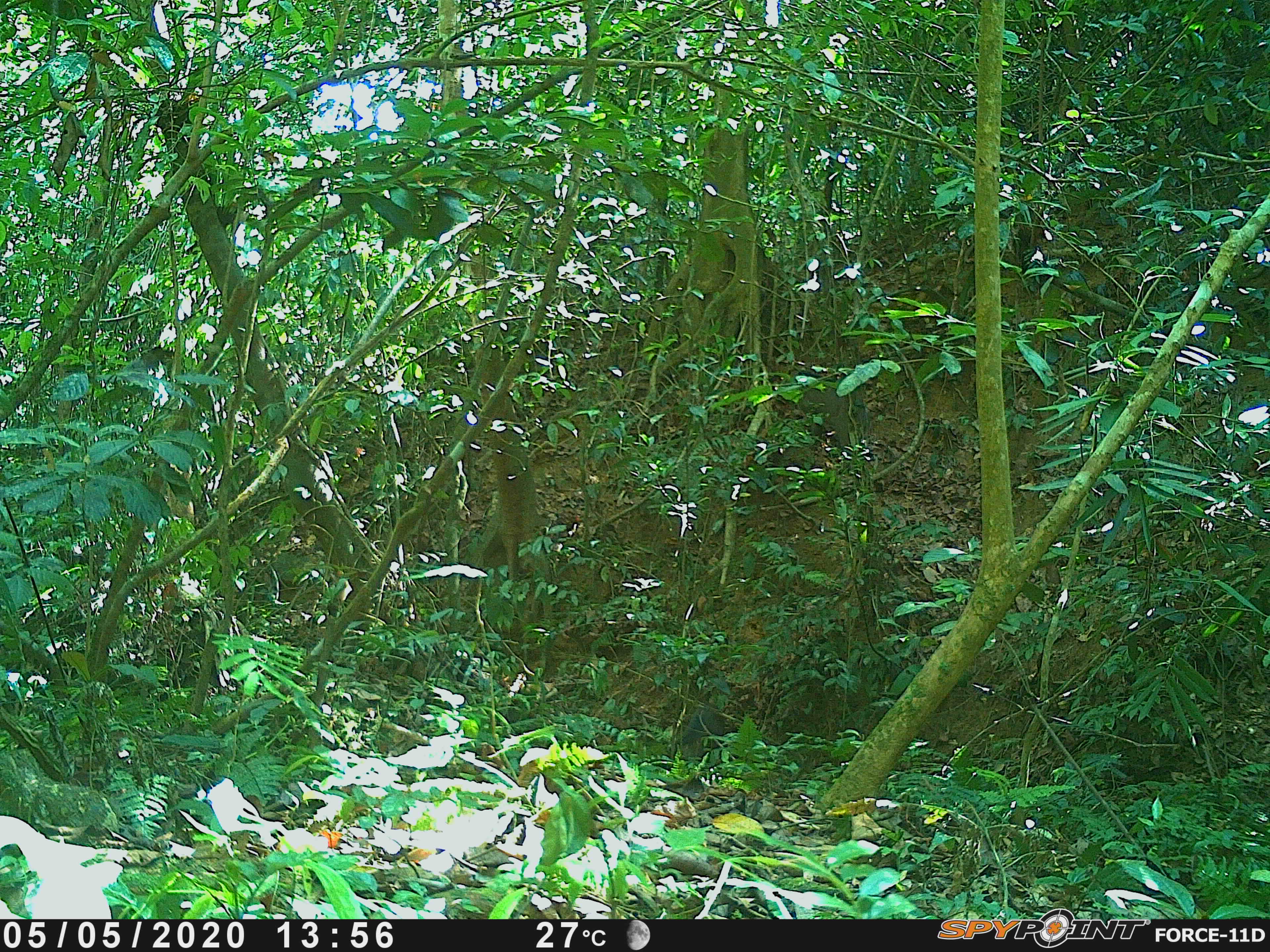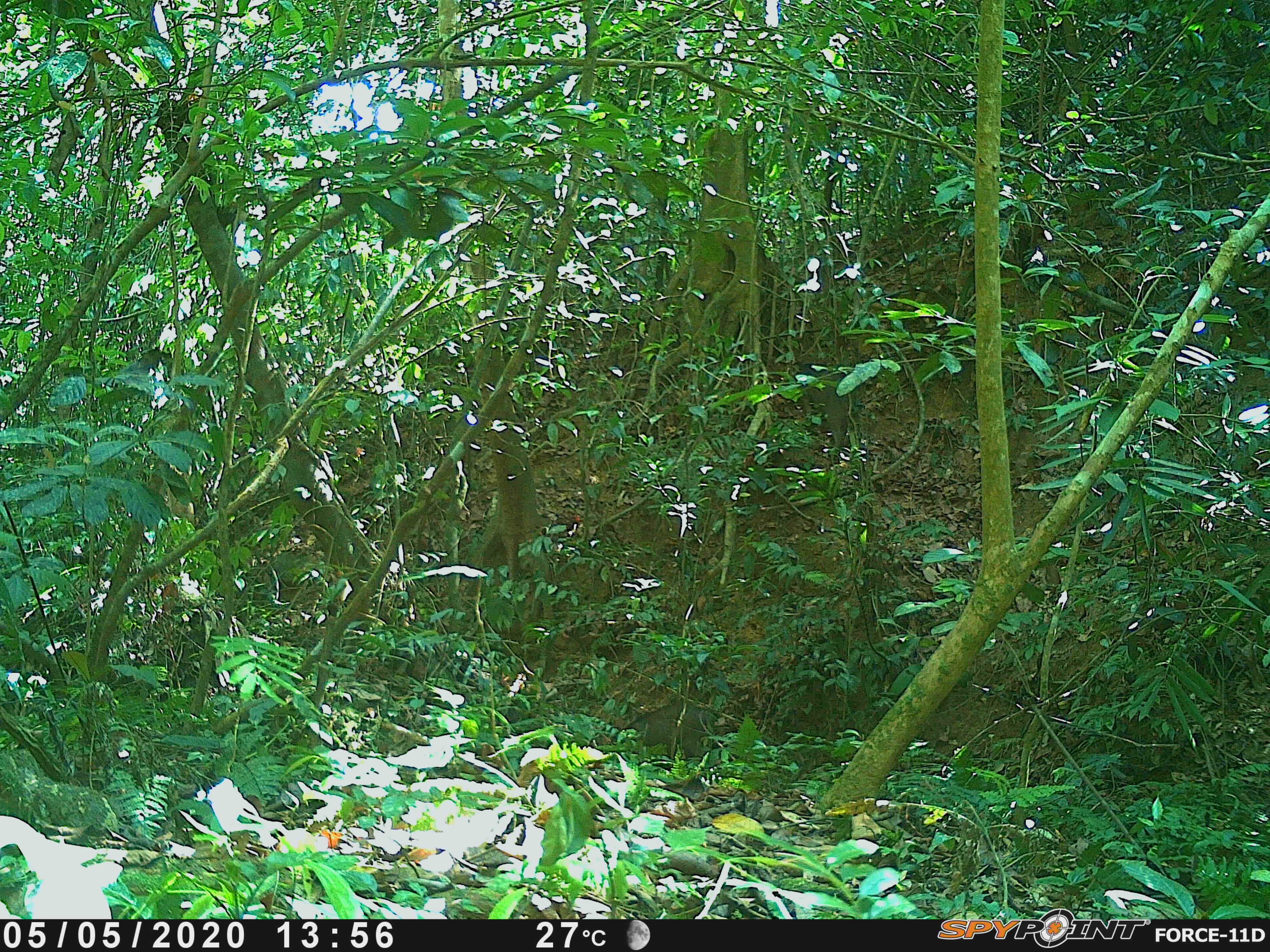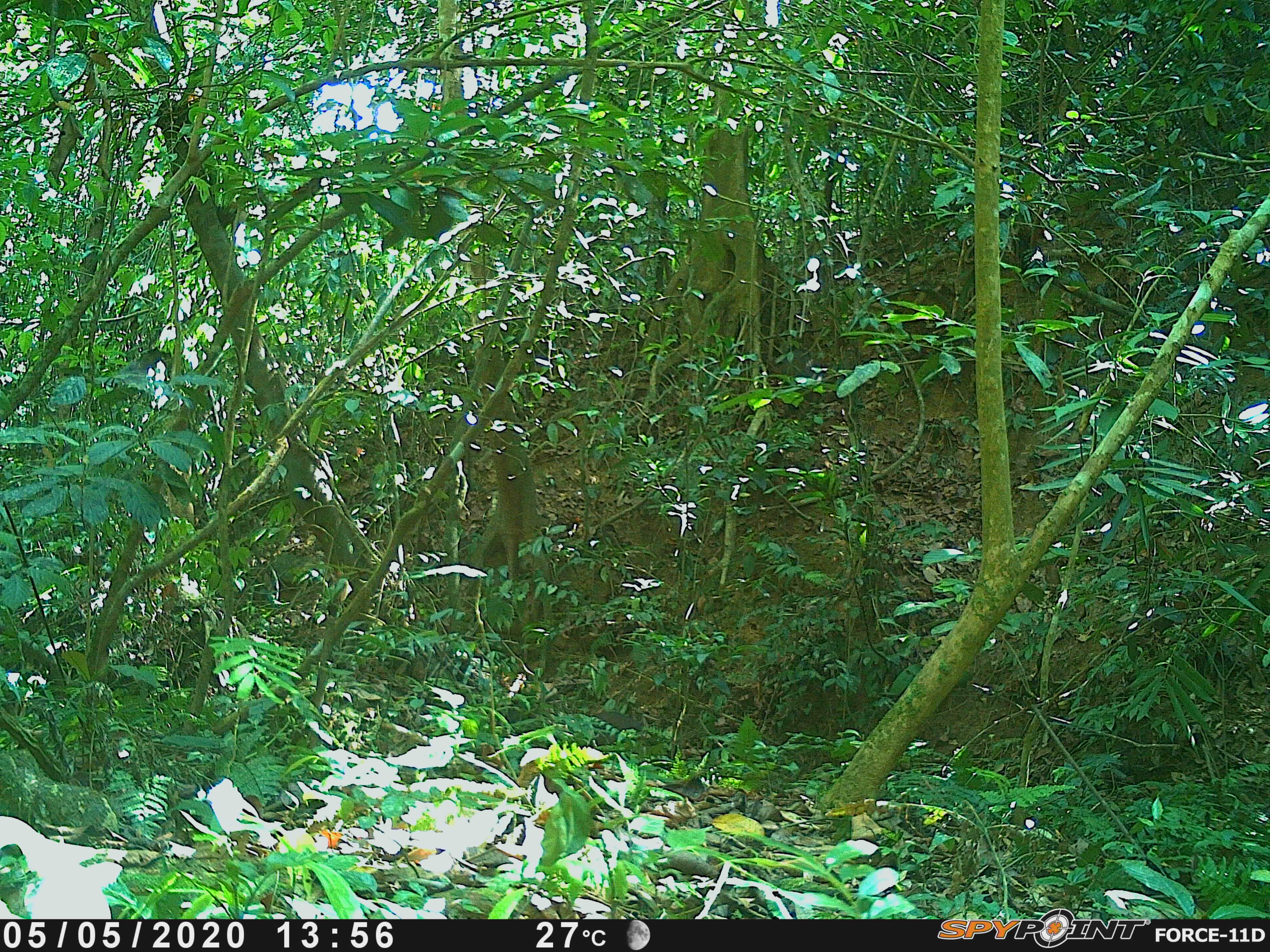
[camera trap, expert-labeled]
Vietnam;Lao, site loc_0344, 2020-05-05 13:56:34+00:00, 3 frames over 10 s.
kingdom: Animalia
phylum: Chordata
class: Mammalia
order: Artiodactyla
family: Suidae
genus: Sus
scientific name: Sus scrofa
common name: eurasian wild pig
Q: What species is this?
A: Eurasian wild pig (Sus scrofa).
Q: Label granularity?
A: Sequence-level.